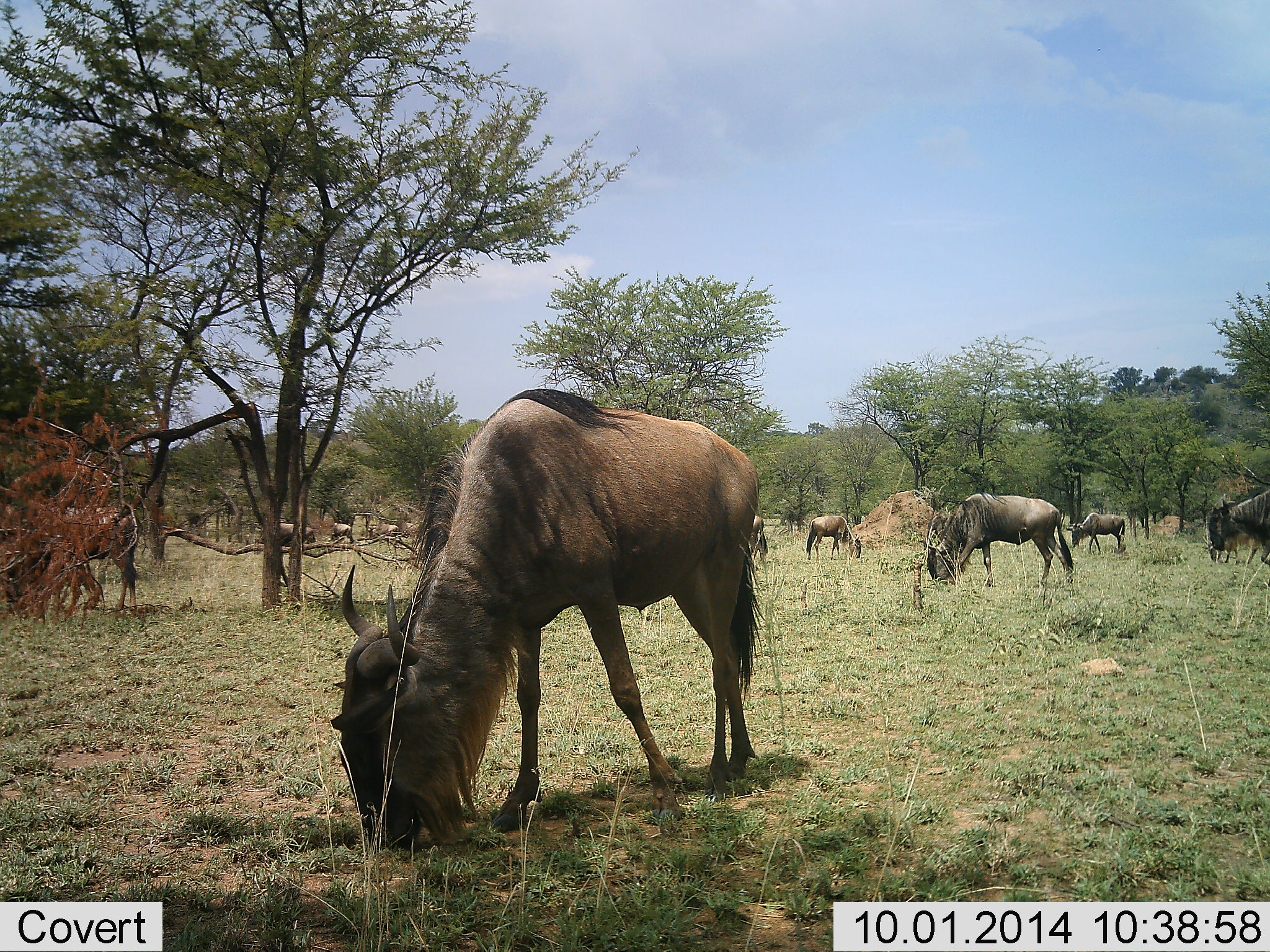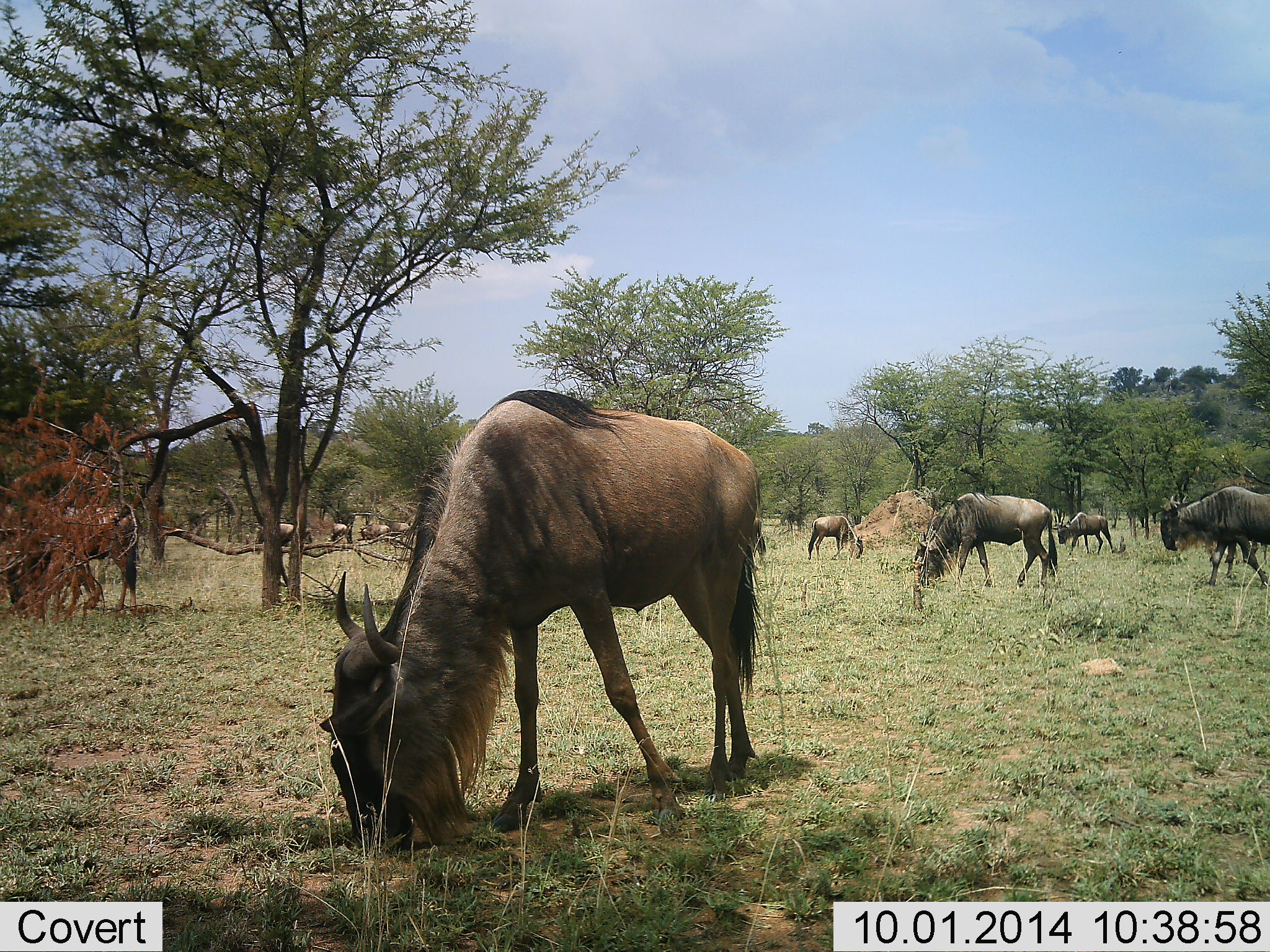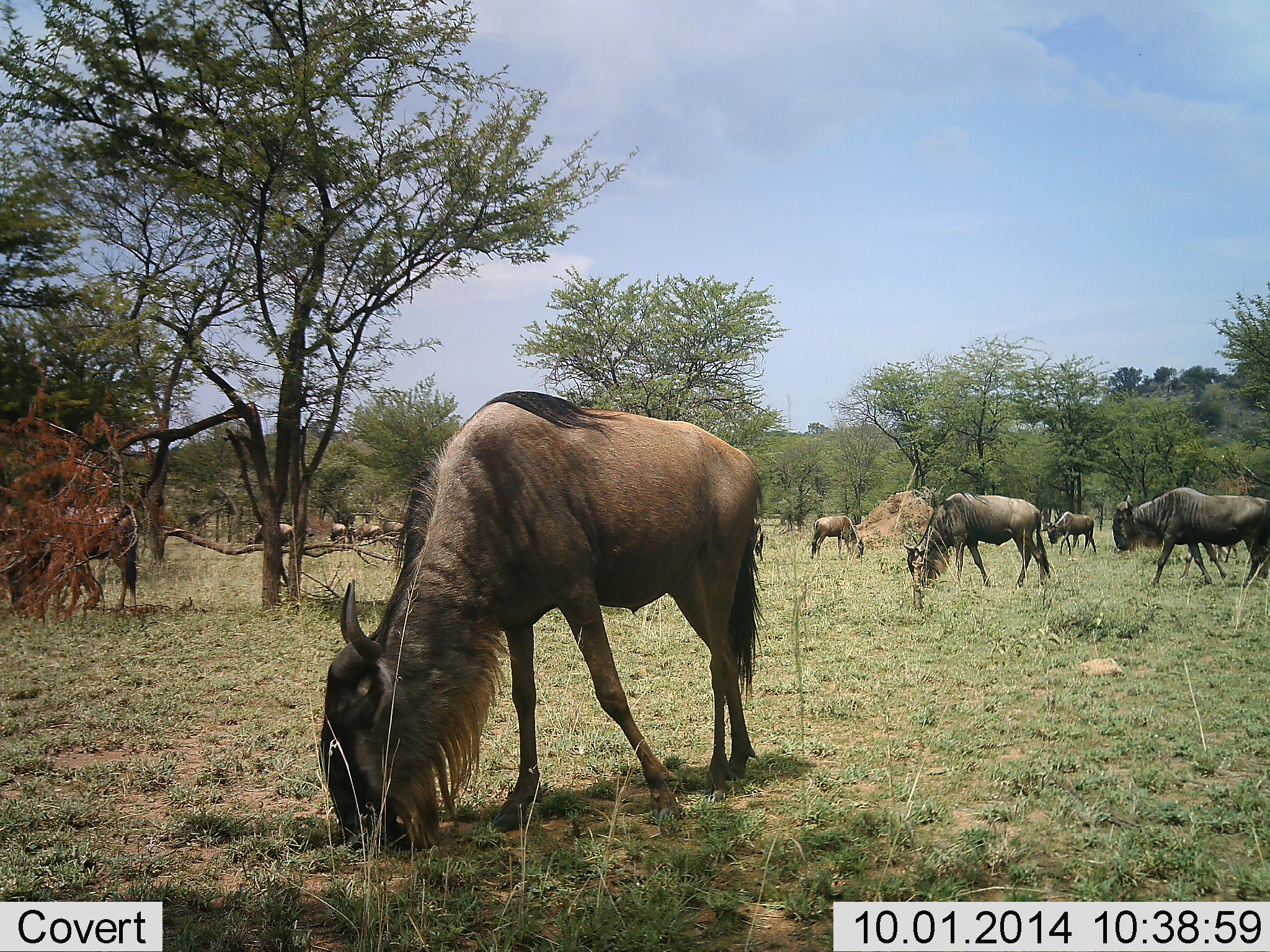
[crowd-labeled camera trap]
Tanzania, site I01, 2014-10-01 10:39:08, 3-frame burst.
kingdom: Animalia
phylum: Chordata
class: Mammalia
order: Artiodactyla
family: Bovidae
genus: Connochaetes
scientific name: Connochaetes taurinus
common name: blue wildebeest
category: wildebeest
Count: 11-50.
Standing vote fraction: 11%.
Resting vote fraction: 0%.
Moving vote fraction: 44%.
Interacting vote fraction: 0%.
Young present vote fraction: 0%.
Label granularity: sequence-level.